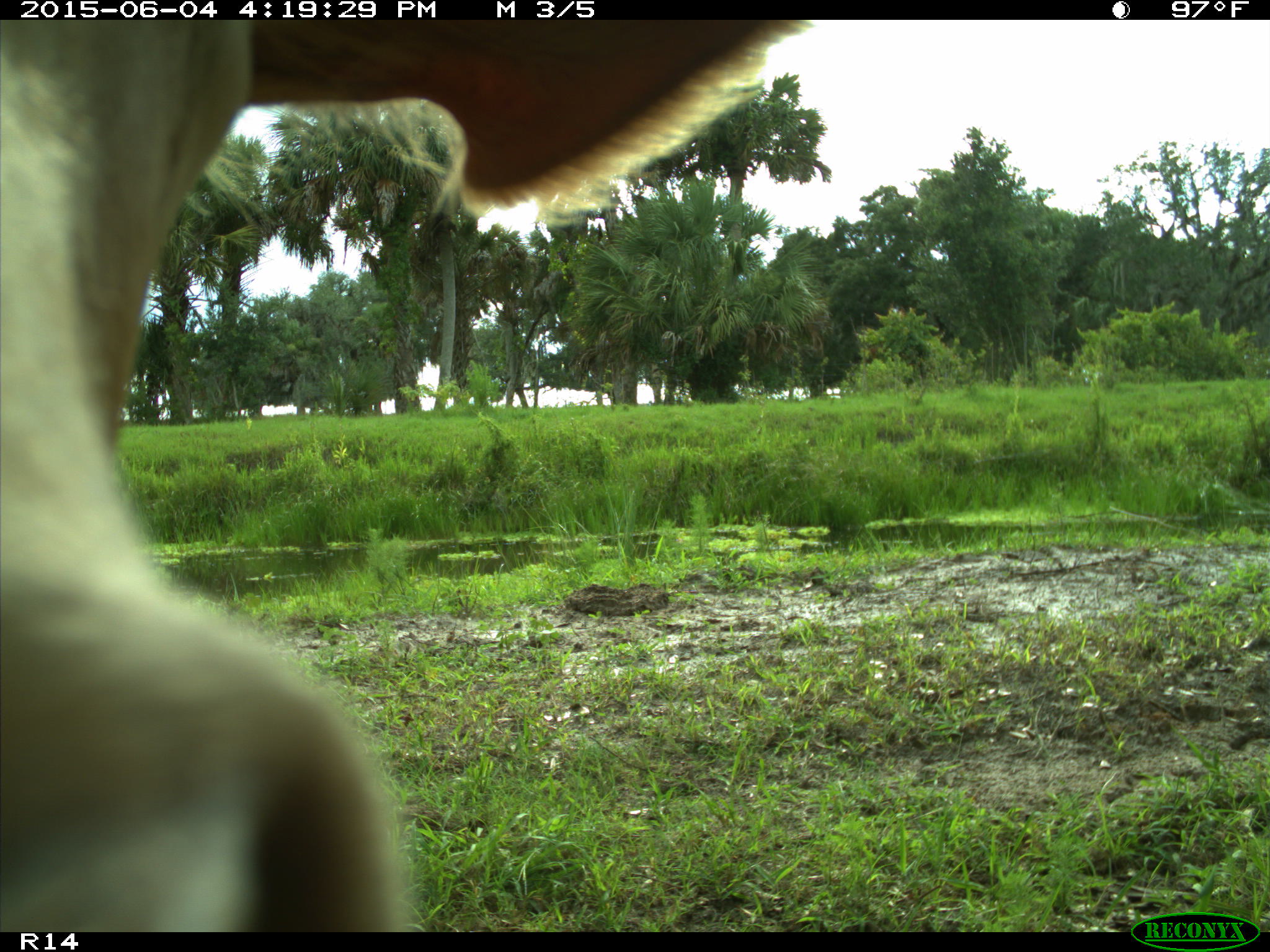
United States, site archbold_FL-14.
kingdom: Animalia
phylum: Chordata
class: Mammalia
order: Artiodactyla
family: Bovidae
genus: Bos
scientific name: Bos taurus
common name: domestic cow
Bos taurus (domestic cow).